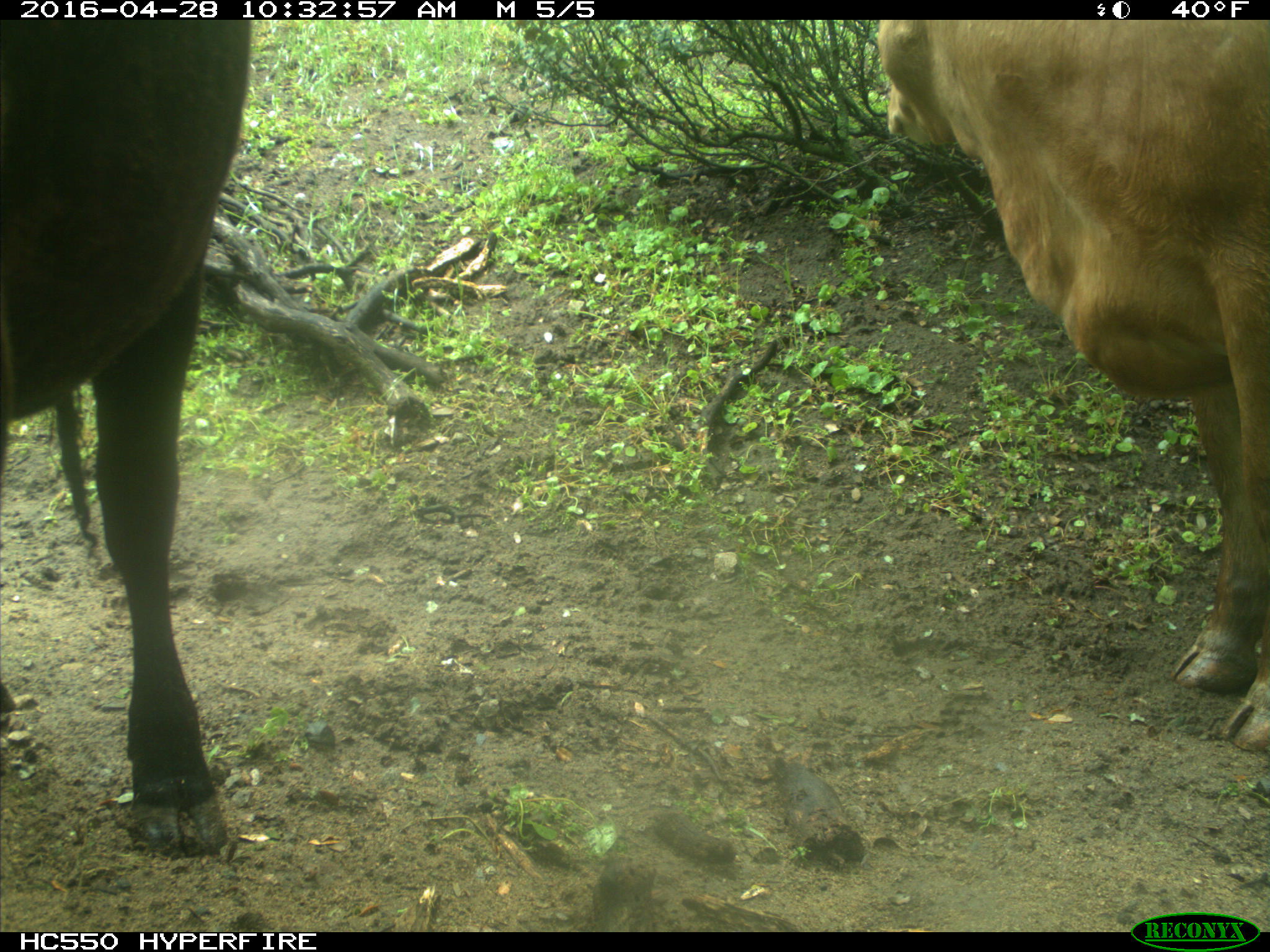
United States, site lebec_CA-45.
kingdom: Animalia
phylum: Chordata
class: Mammalia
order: Artiodactyla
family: Bovidae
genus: Bos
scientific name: Bos taurus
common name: domestic cow